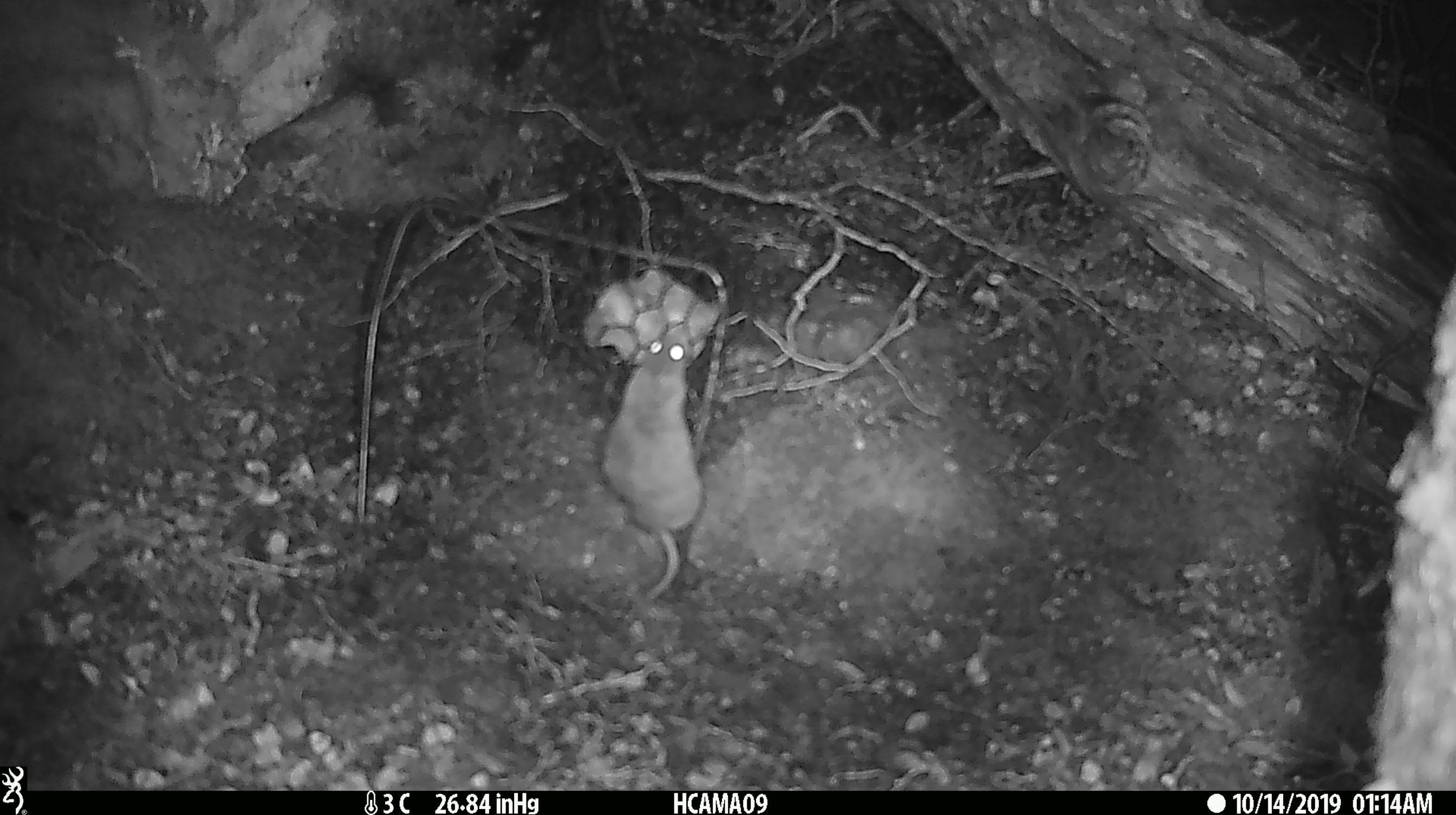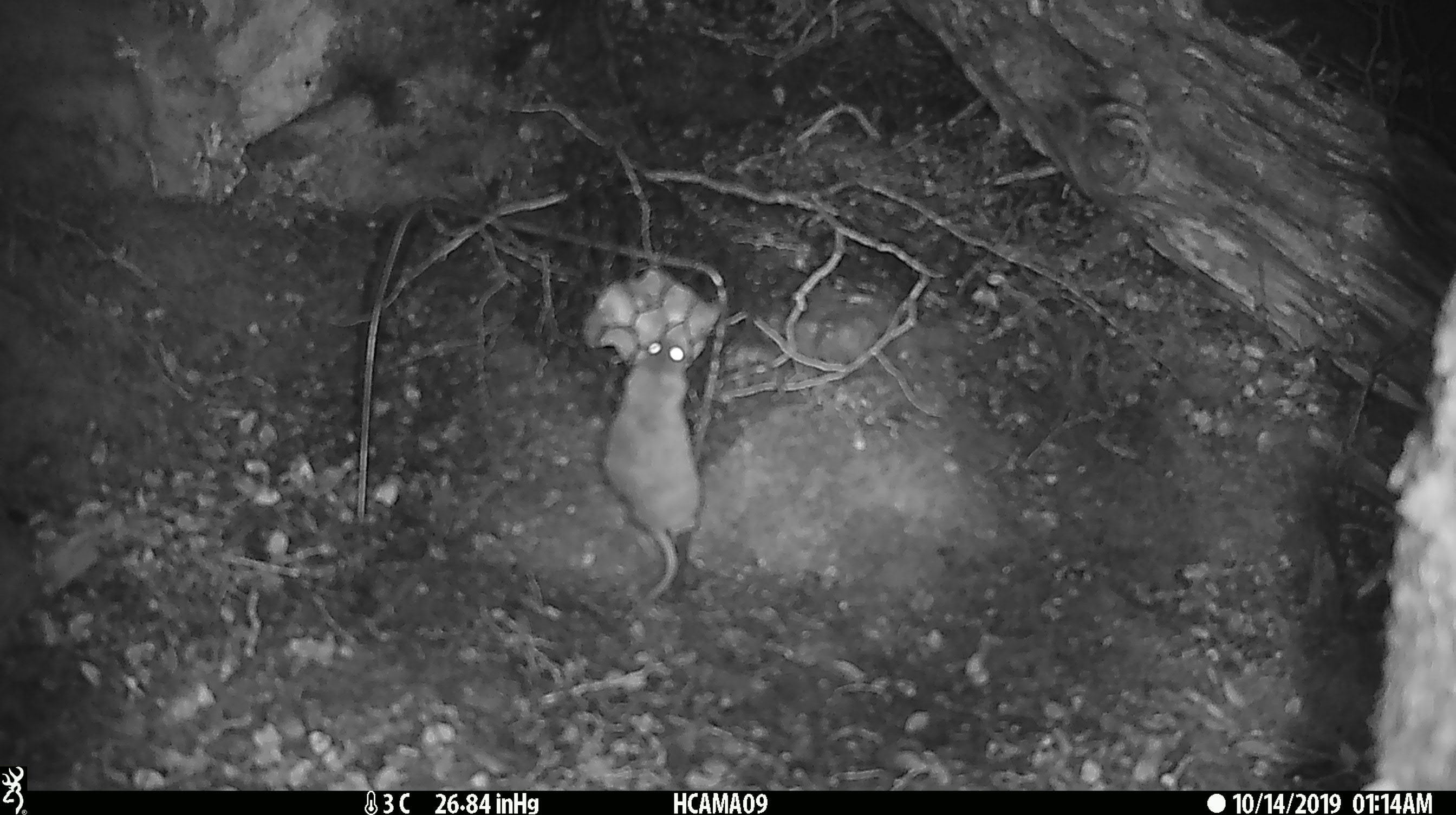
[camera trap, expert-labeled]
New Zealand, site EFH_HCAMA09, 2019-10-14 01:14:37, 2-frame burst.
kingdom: Animalia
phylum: Chordata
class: Mammalia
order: Rodentia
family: Muridae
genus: Mus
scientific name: Mus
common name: mouse